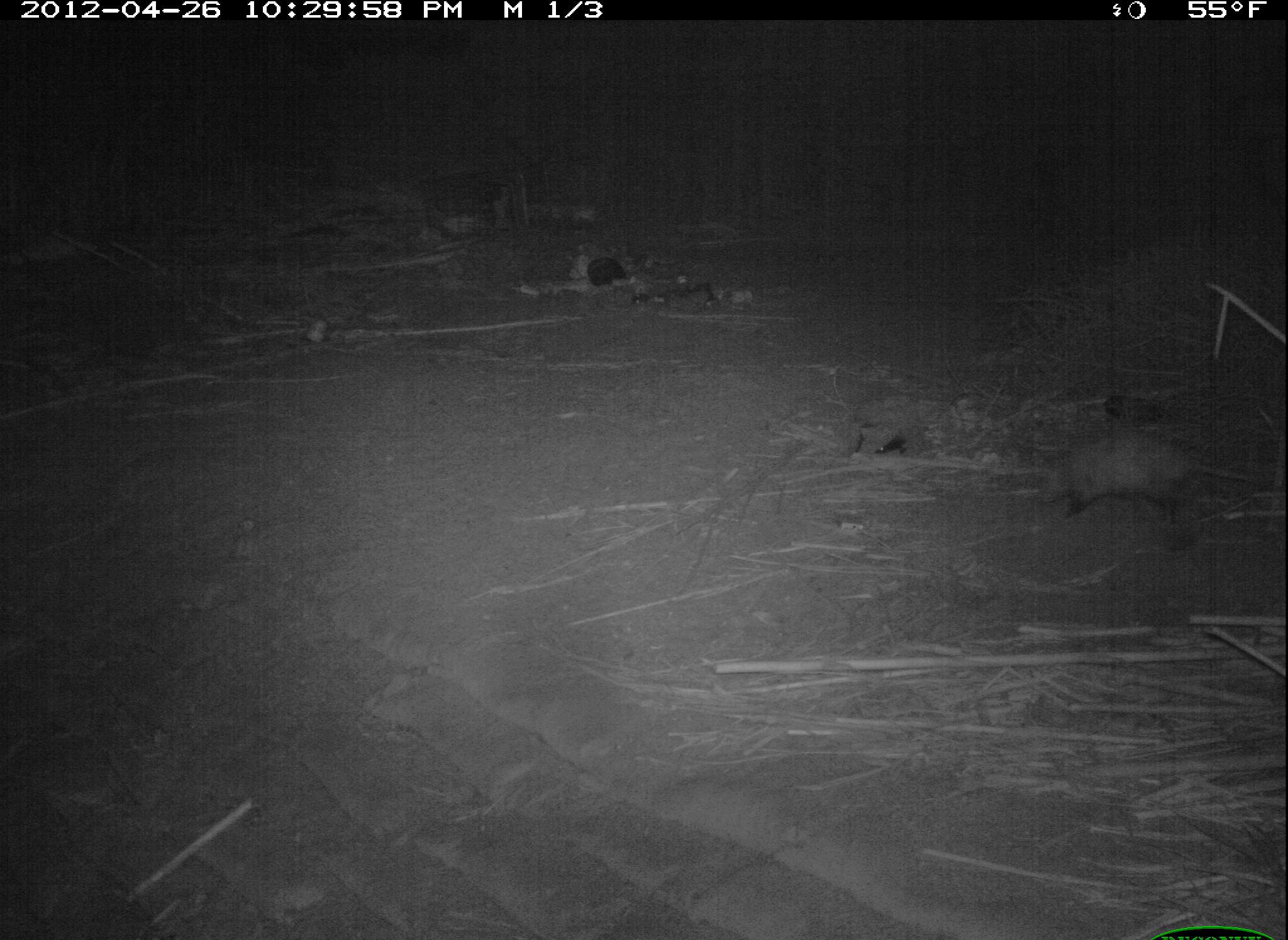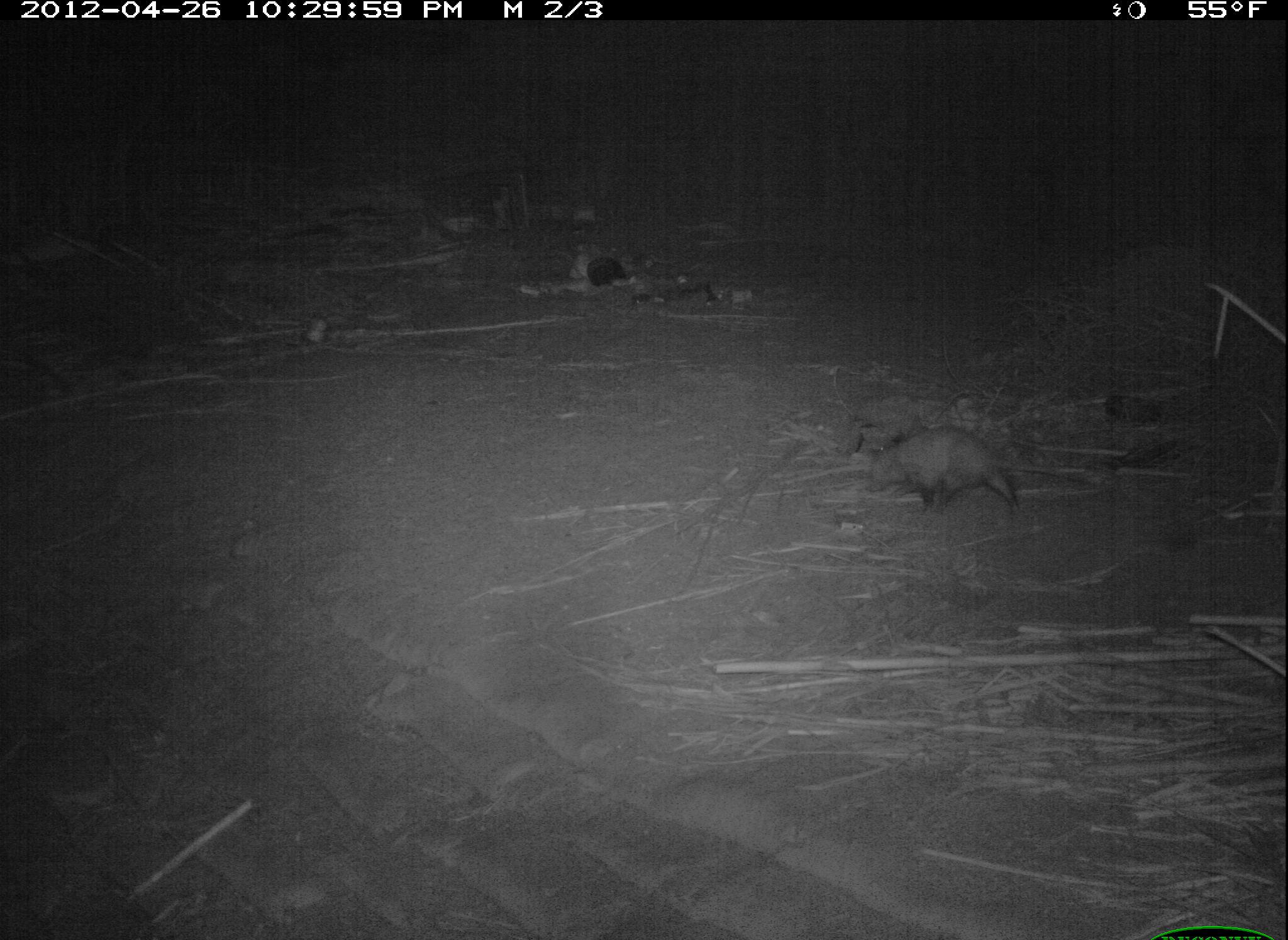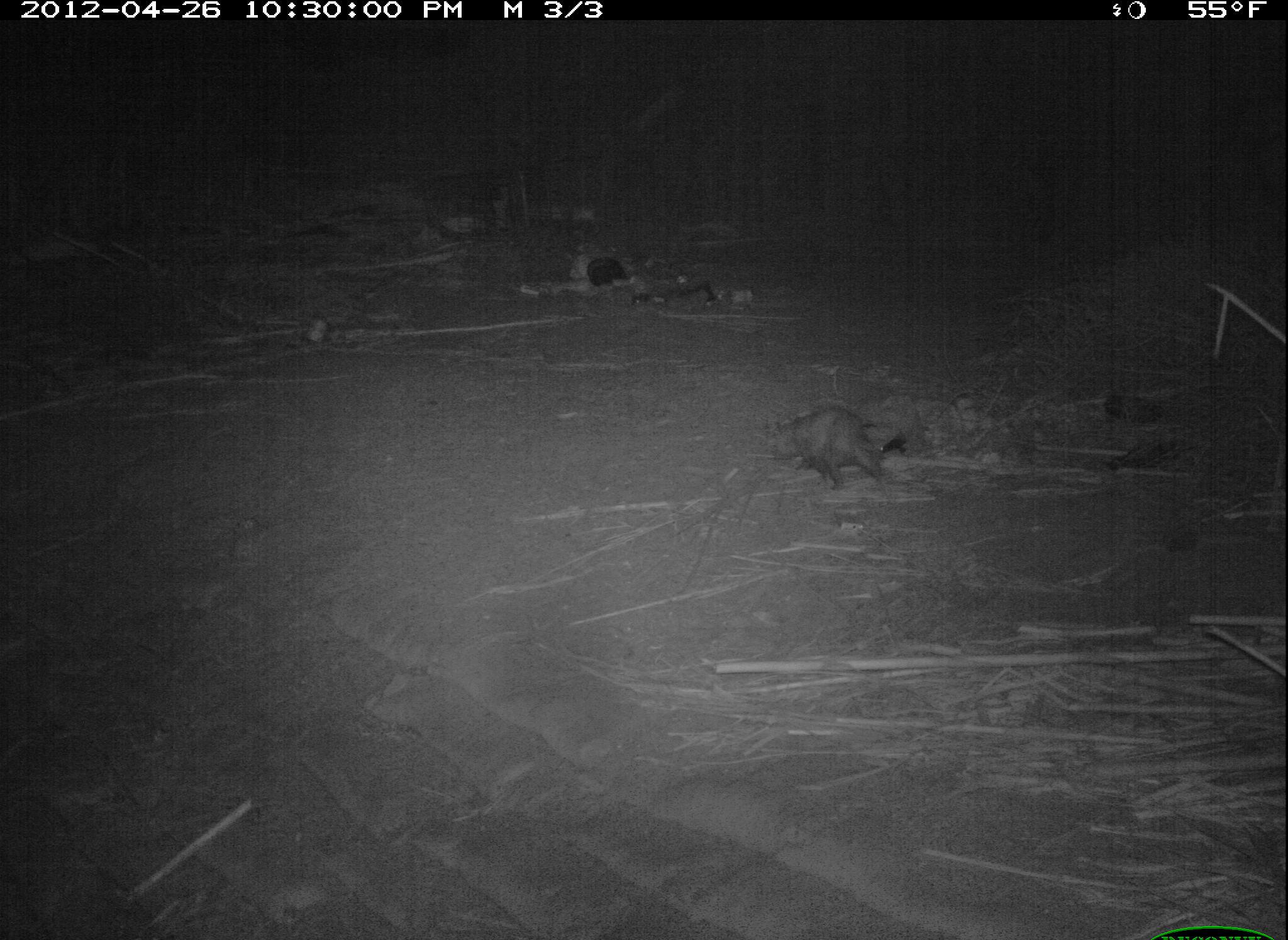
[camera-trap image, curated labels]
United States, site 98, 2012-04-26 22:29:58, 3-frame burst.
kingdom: Animalia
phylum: Chordata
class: Mammalia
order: Didelphimorphia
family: Didelphidae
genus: Didelphis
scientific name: Didelphis virginiana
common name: virginia opossum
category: opossum